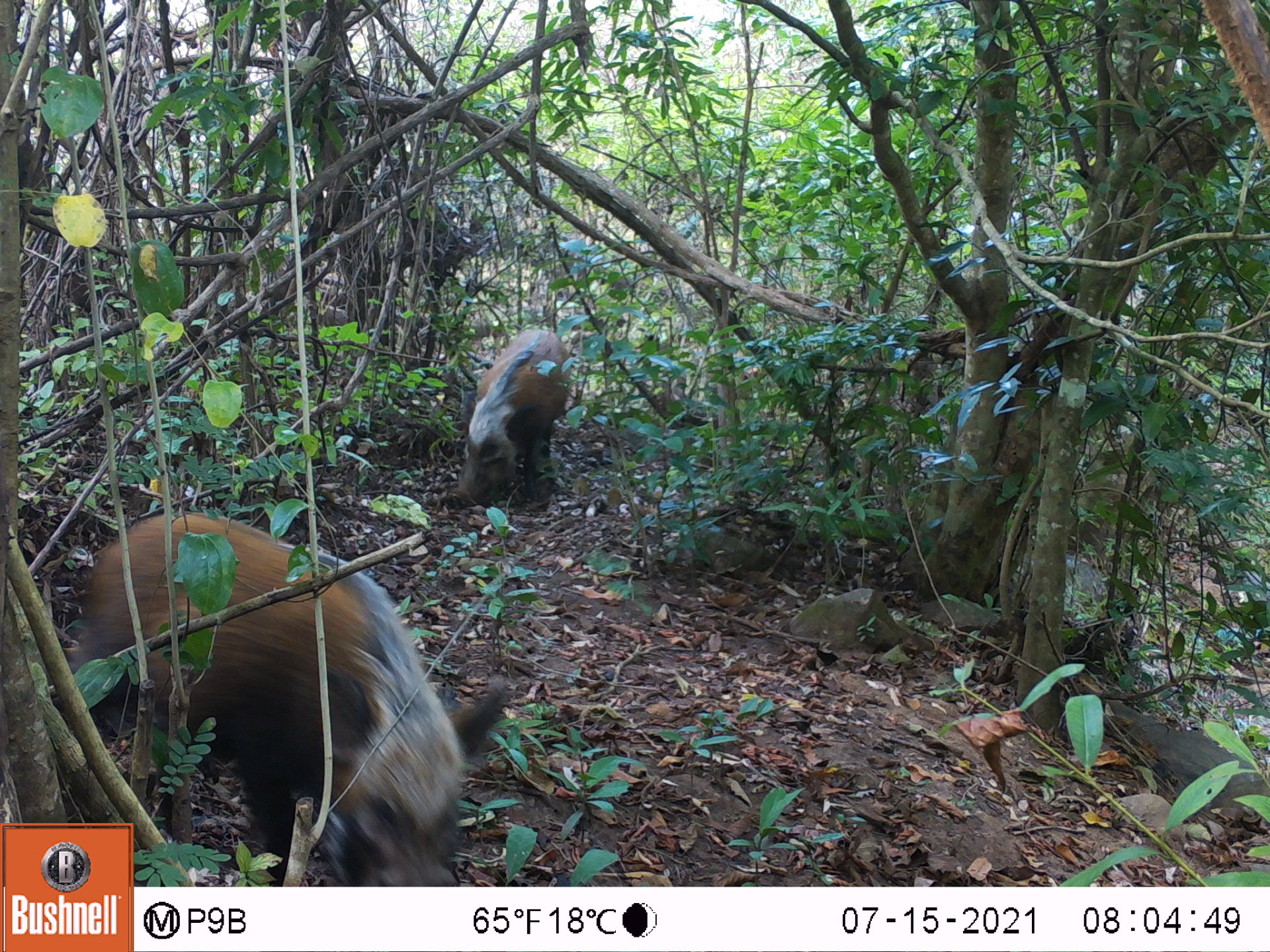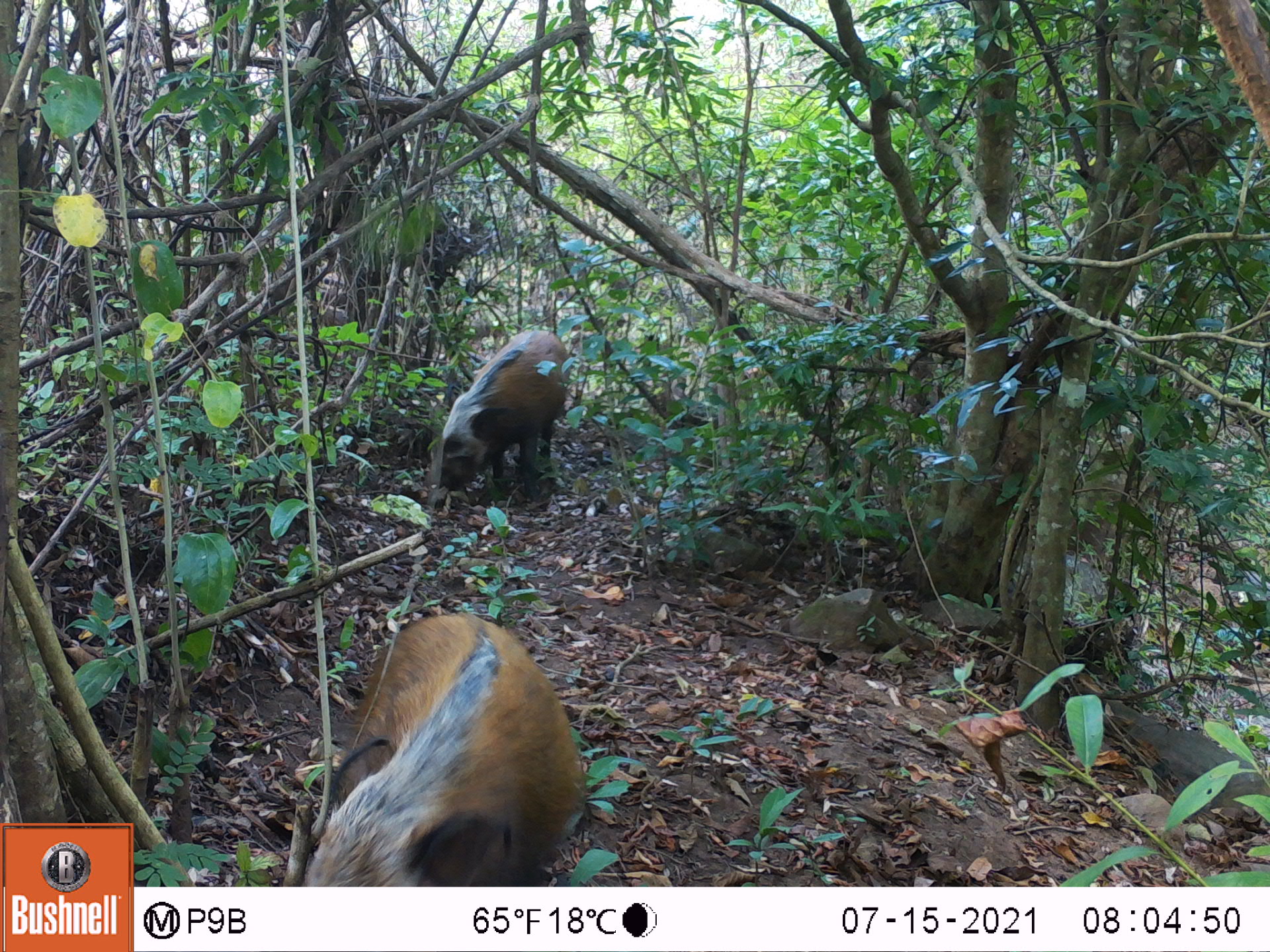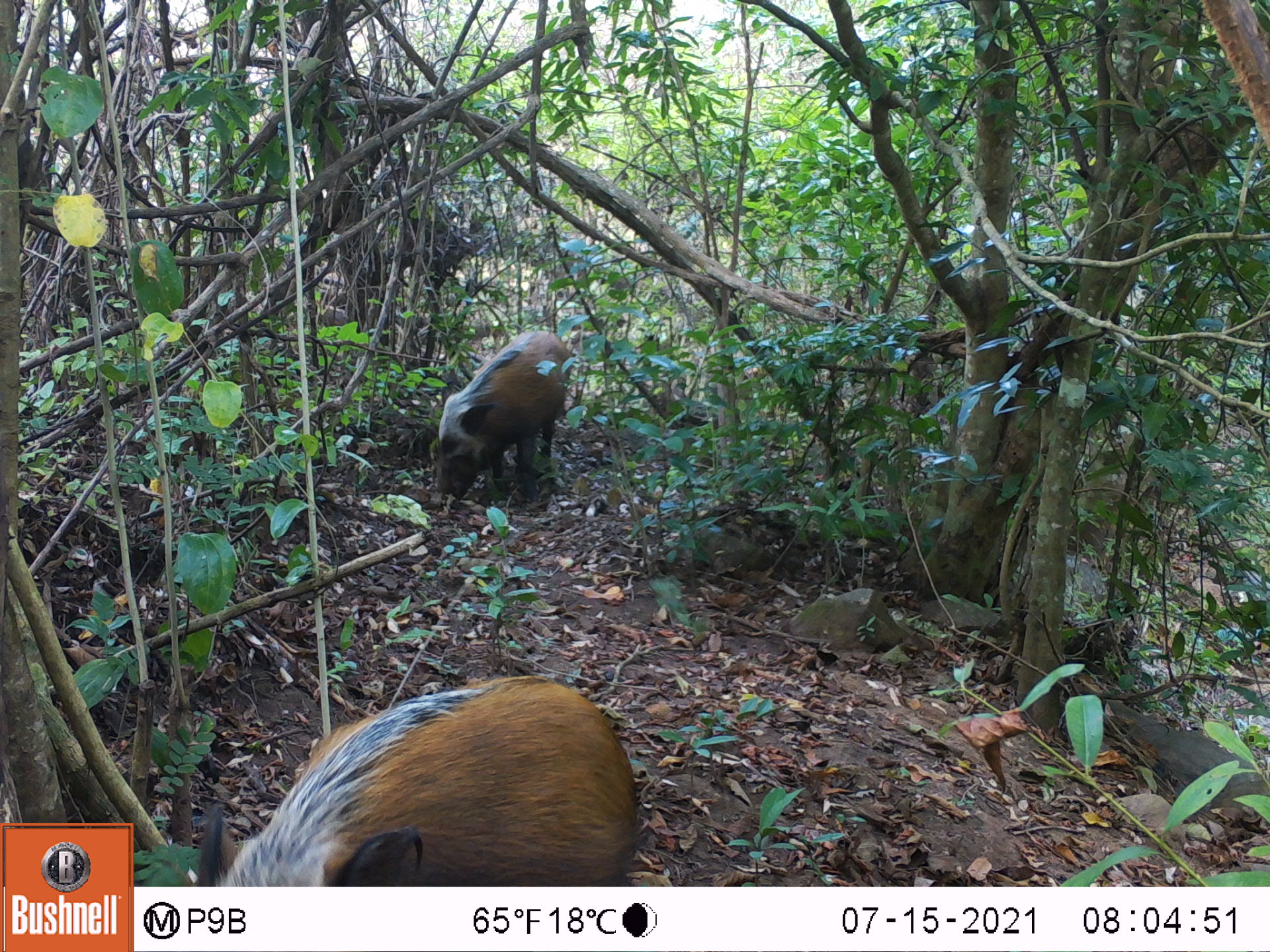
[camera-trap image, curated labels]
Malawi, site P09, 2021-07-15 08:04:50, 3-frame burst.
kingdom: Animalia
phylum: Chordata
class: Mammalia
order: Artiodactyla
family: Suidae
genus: Potamochoerus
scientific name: Potamochoerus larvatus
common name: bushpig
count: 2